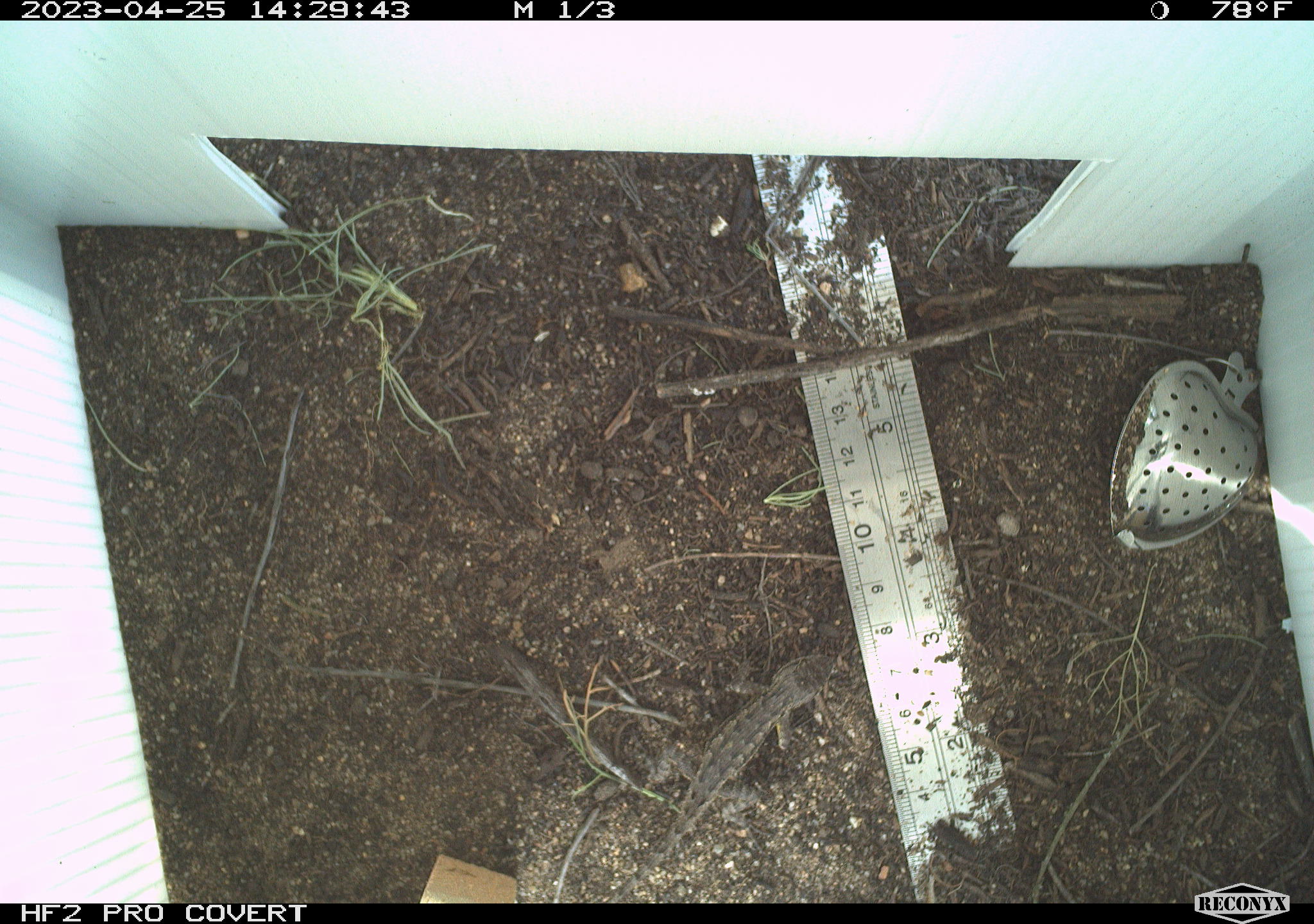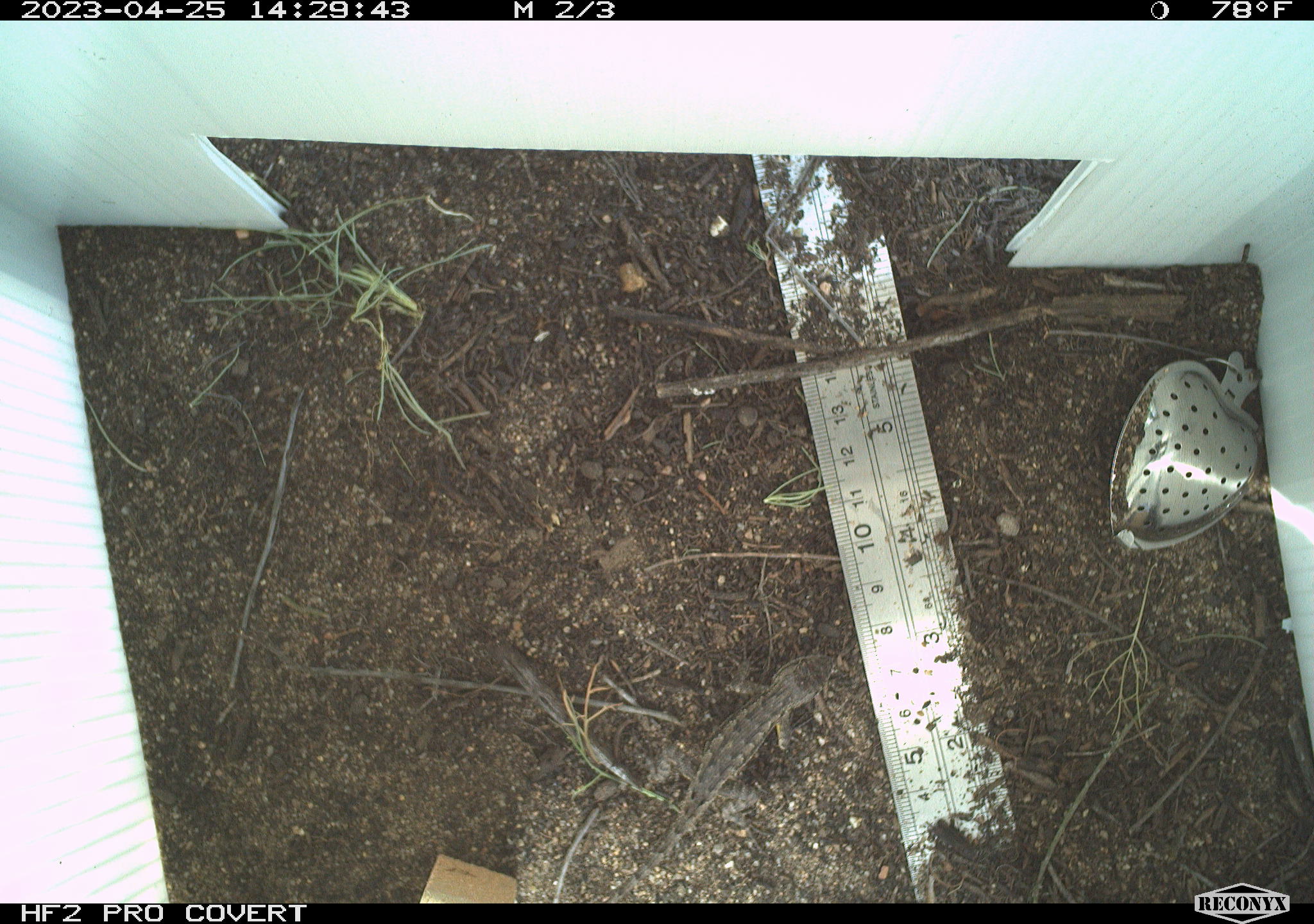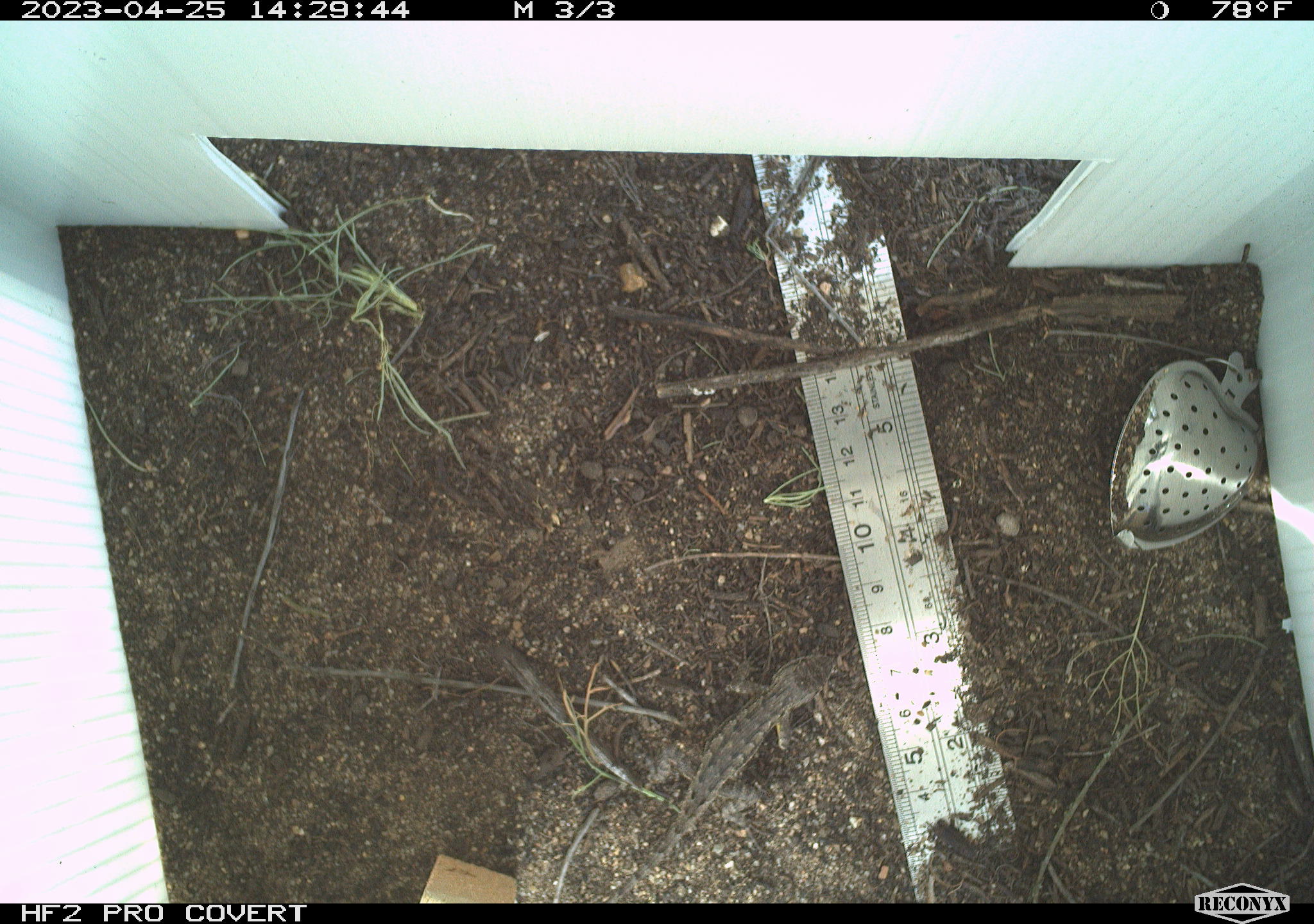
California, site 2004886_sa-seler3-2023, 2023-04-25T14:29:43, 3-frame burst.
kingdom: Animalia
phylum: Chordata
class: Reptilia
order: Squamata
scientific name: Squamata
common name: lizards and snakes